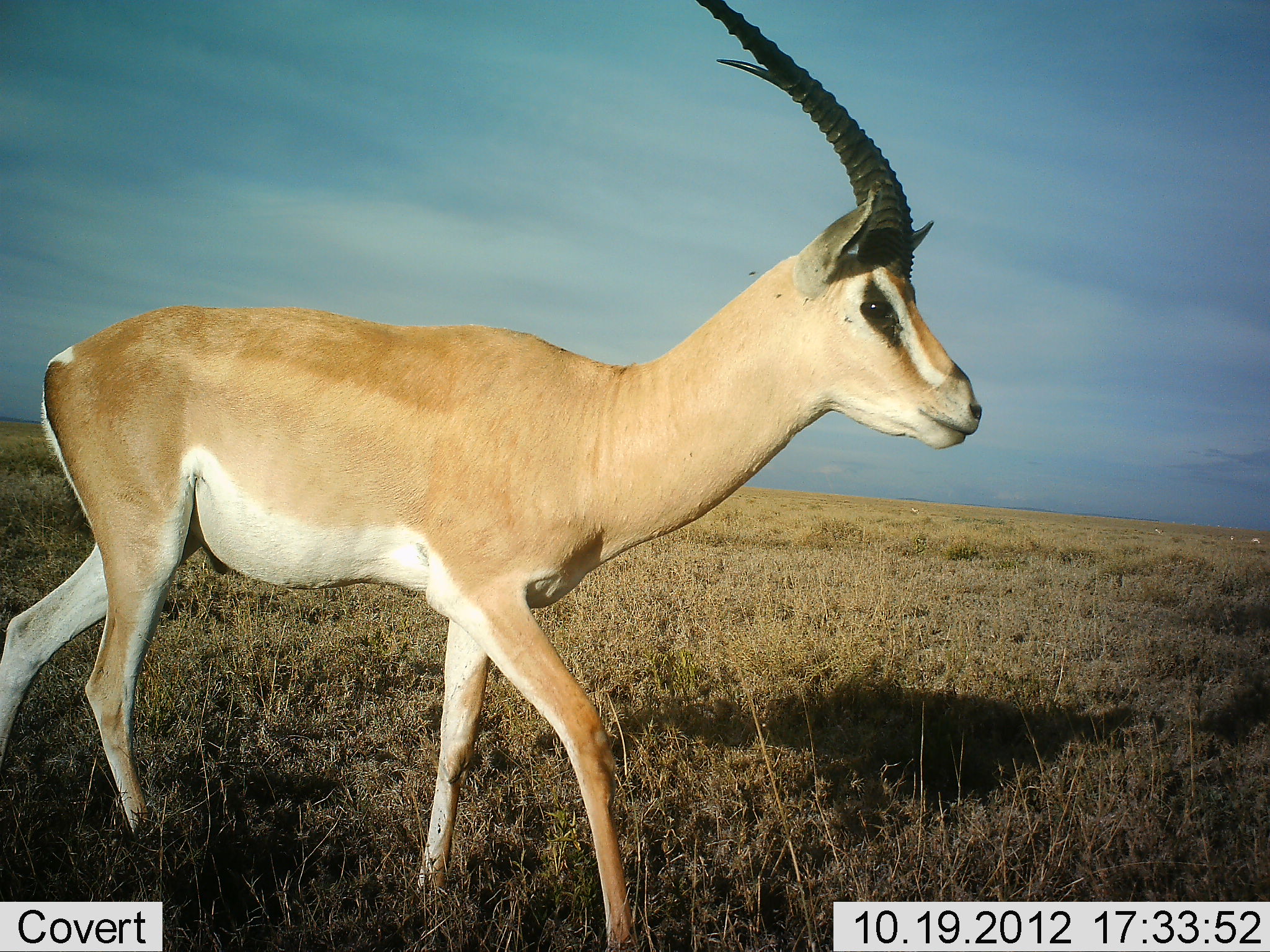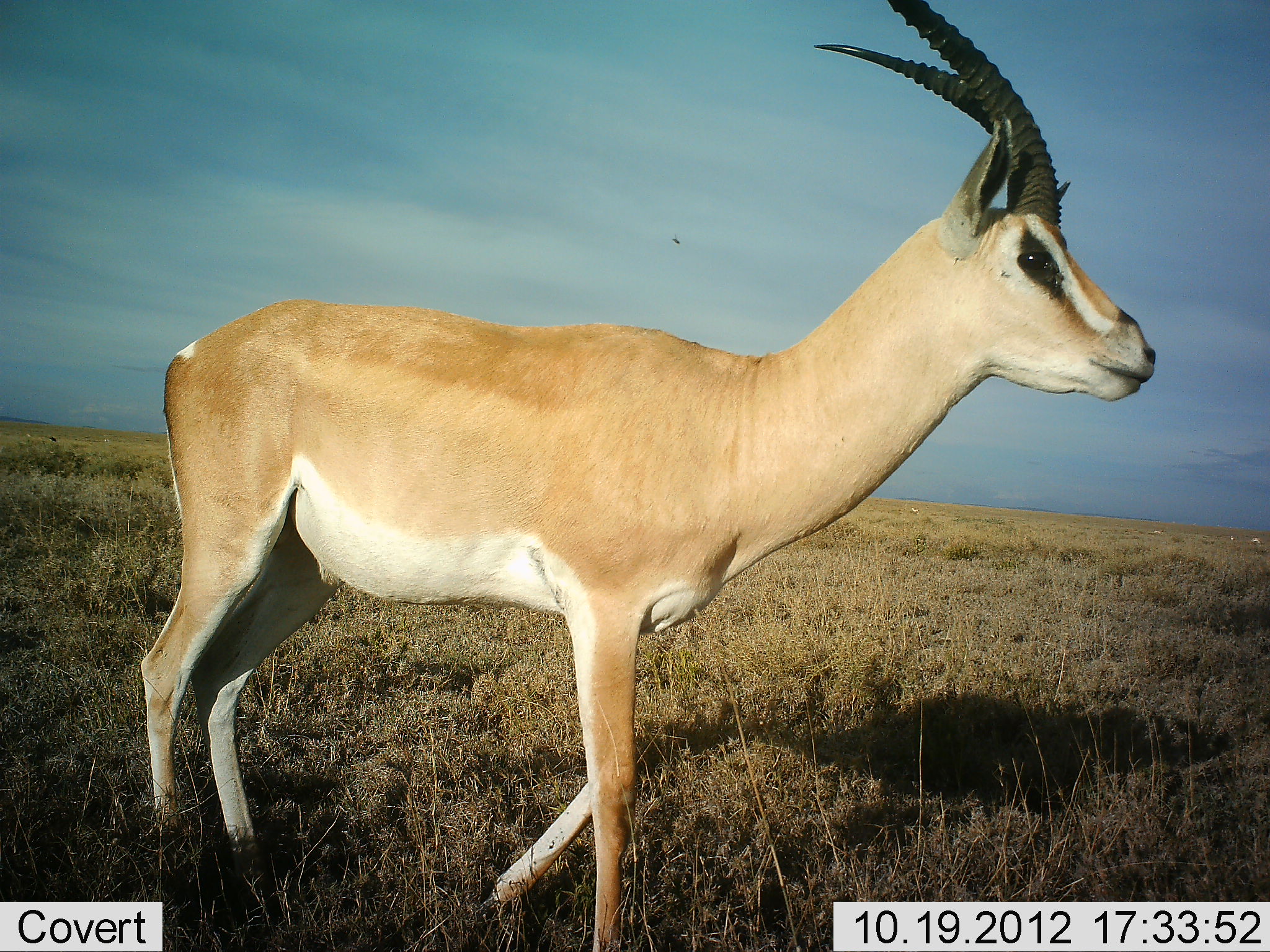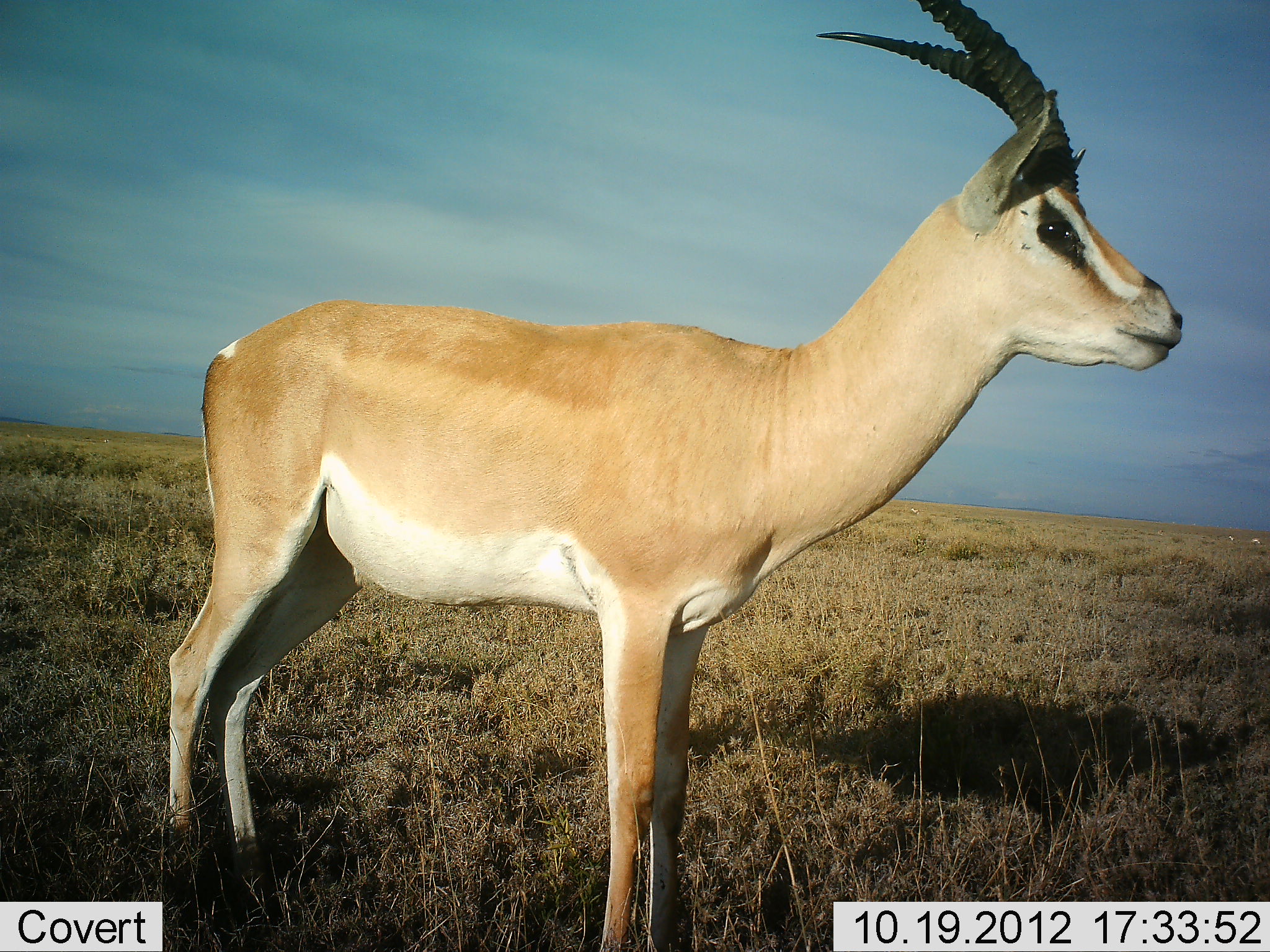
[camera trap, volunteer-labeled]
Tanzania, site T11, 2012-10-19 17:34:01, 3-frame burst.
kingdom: Animalia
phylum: Chordata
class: Mammalia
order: Artiodactyla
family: Bovidae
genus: Nanger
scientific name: Nanger granti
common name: grant's gazelle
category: gazellegrants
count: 1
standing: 40%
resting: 0%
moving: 60%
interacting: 0%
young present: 0%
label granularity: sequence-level